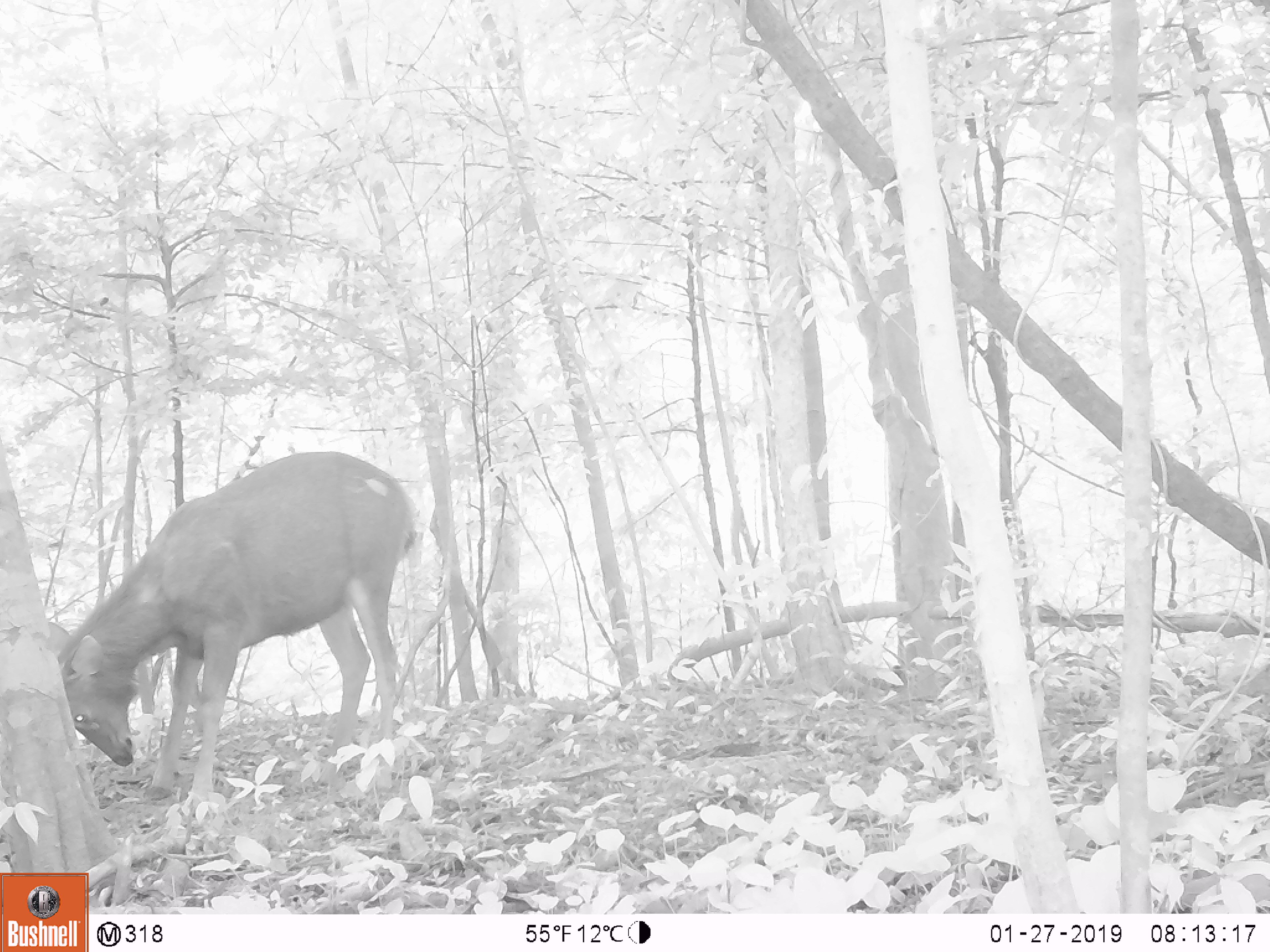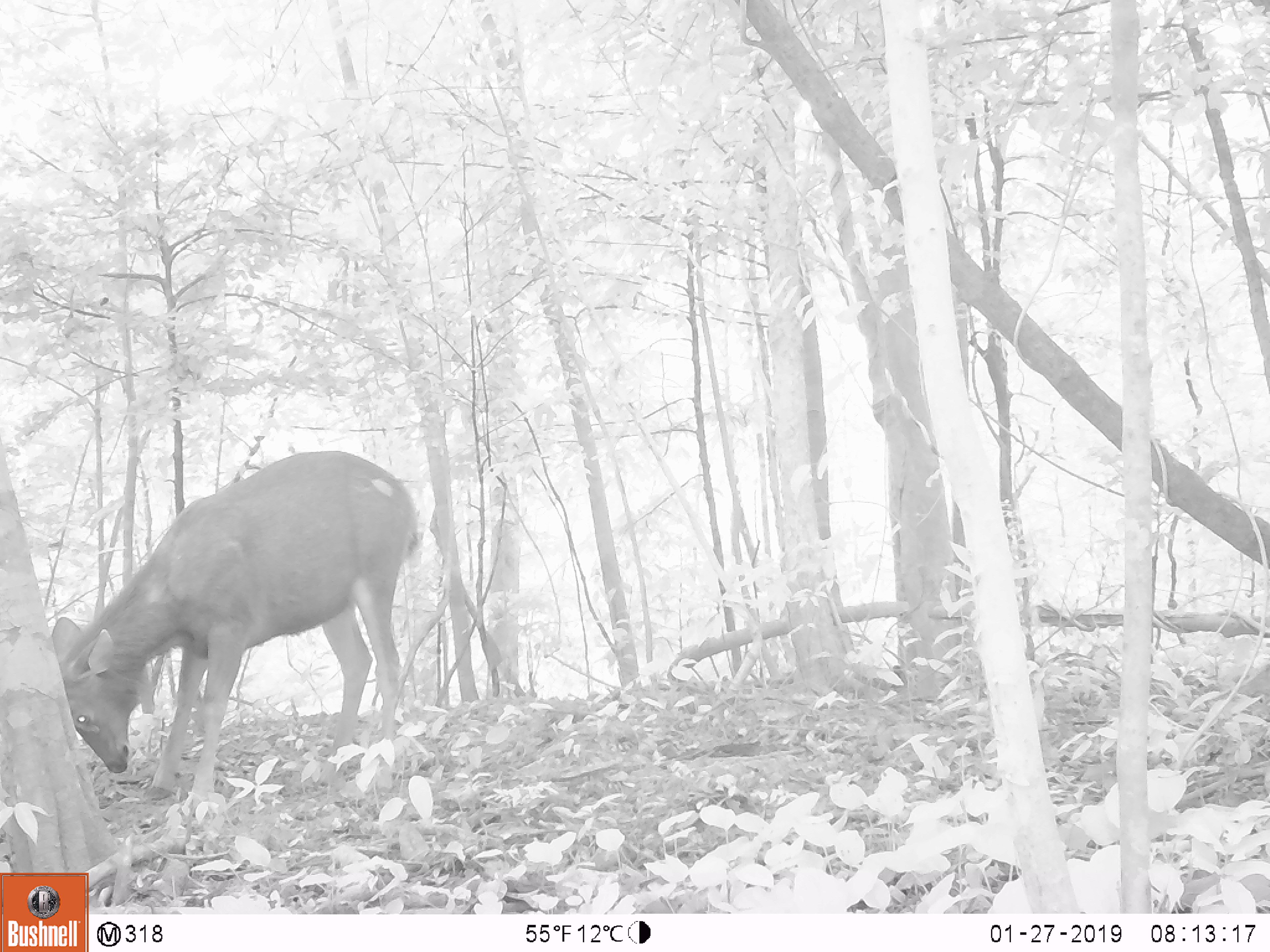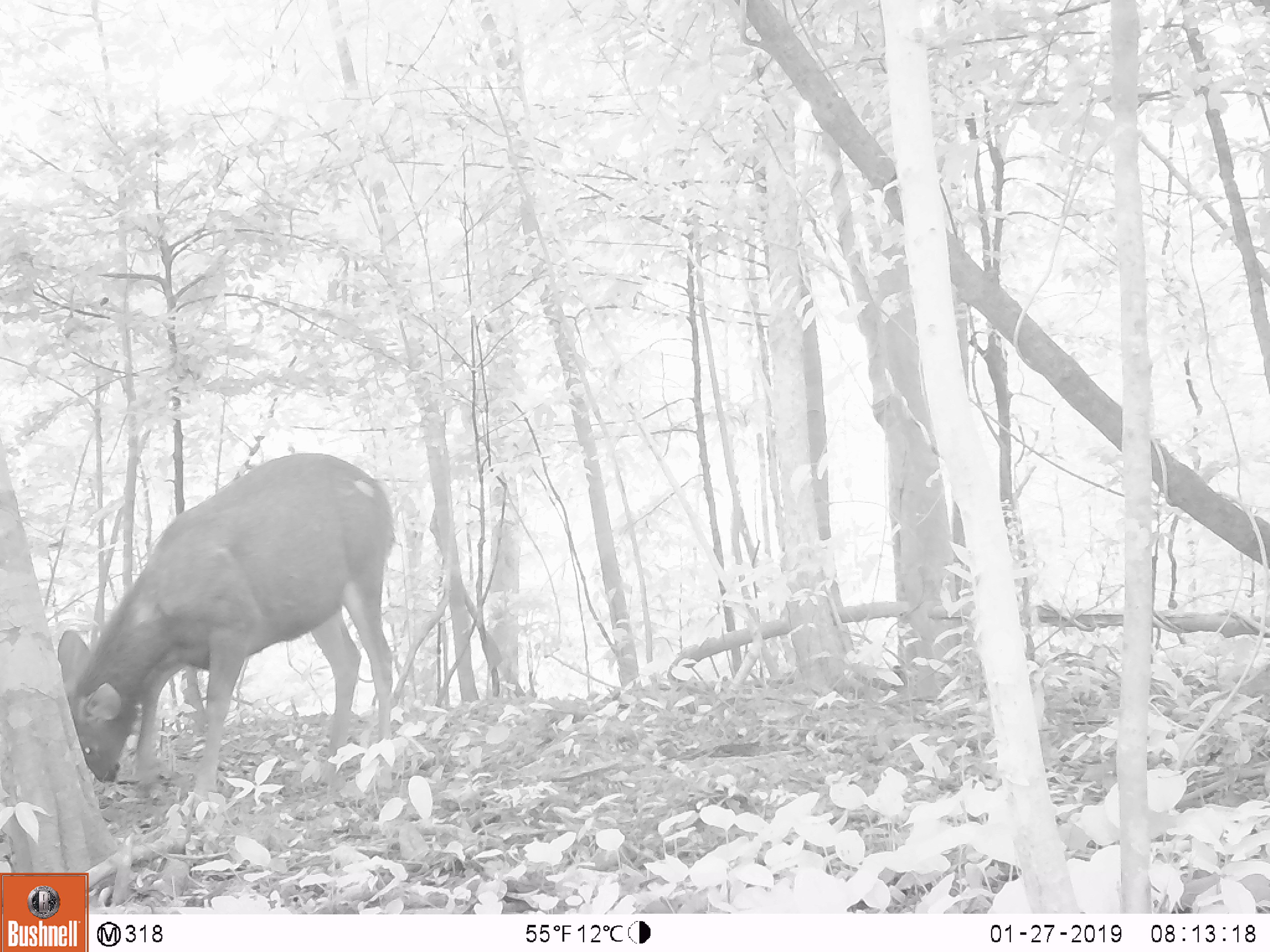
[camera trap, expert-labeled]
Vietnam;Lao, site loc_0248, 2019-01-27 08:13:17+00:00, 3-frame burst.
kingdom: Animalia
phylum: Chordata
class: Mammalia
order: Artiodactyla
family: Cervidae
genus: Rusa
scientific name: Rusa unicolor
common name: sambar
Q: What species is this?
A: Sambar (Rusa unicolor).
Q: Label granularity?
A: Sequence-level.